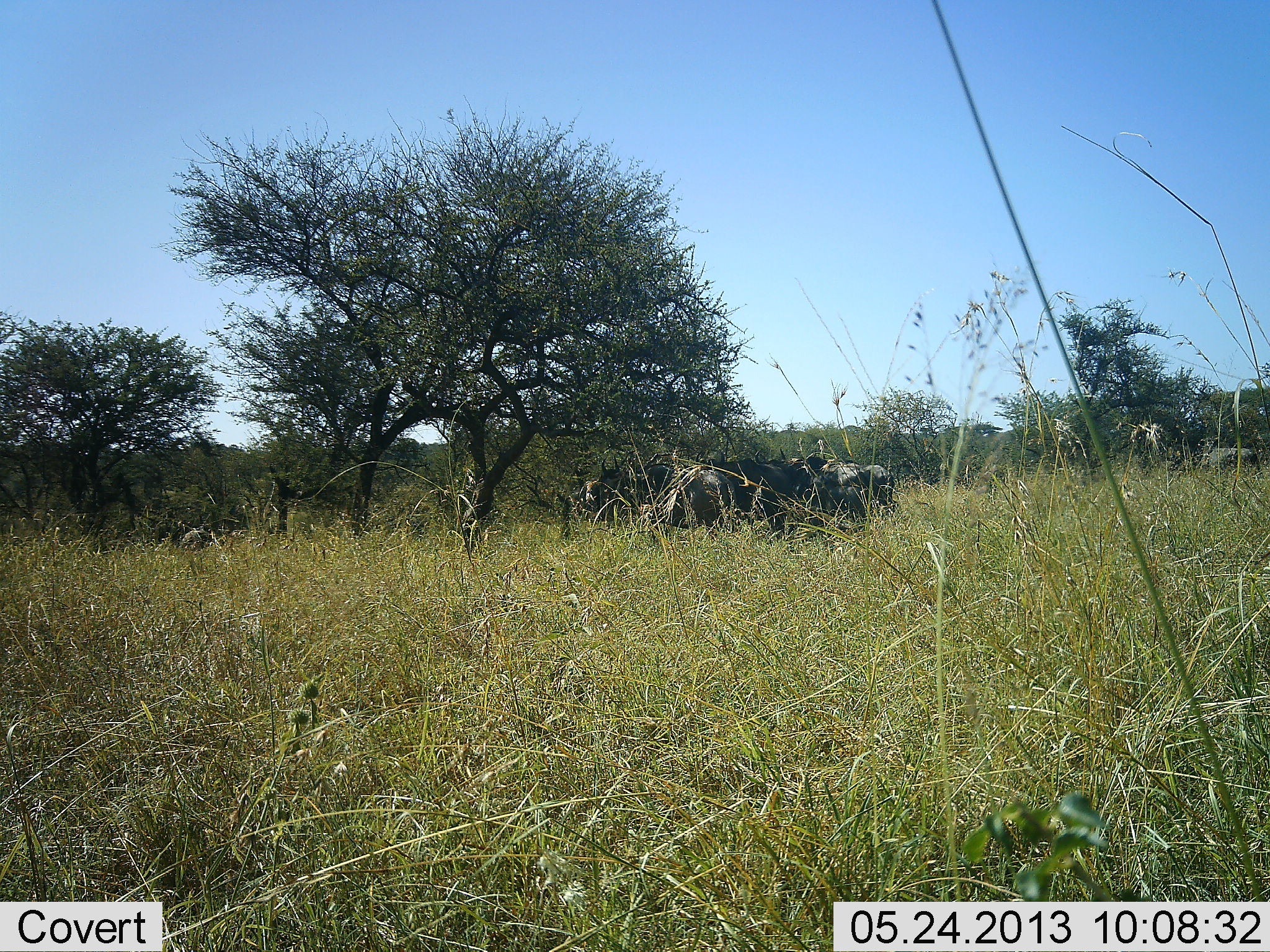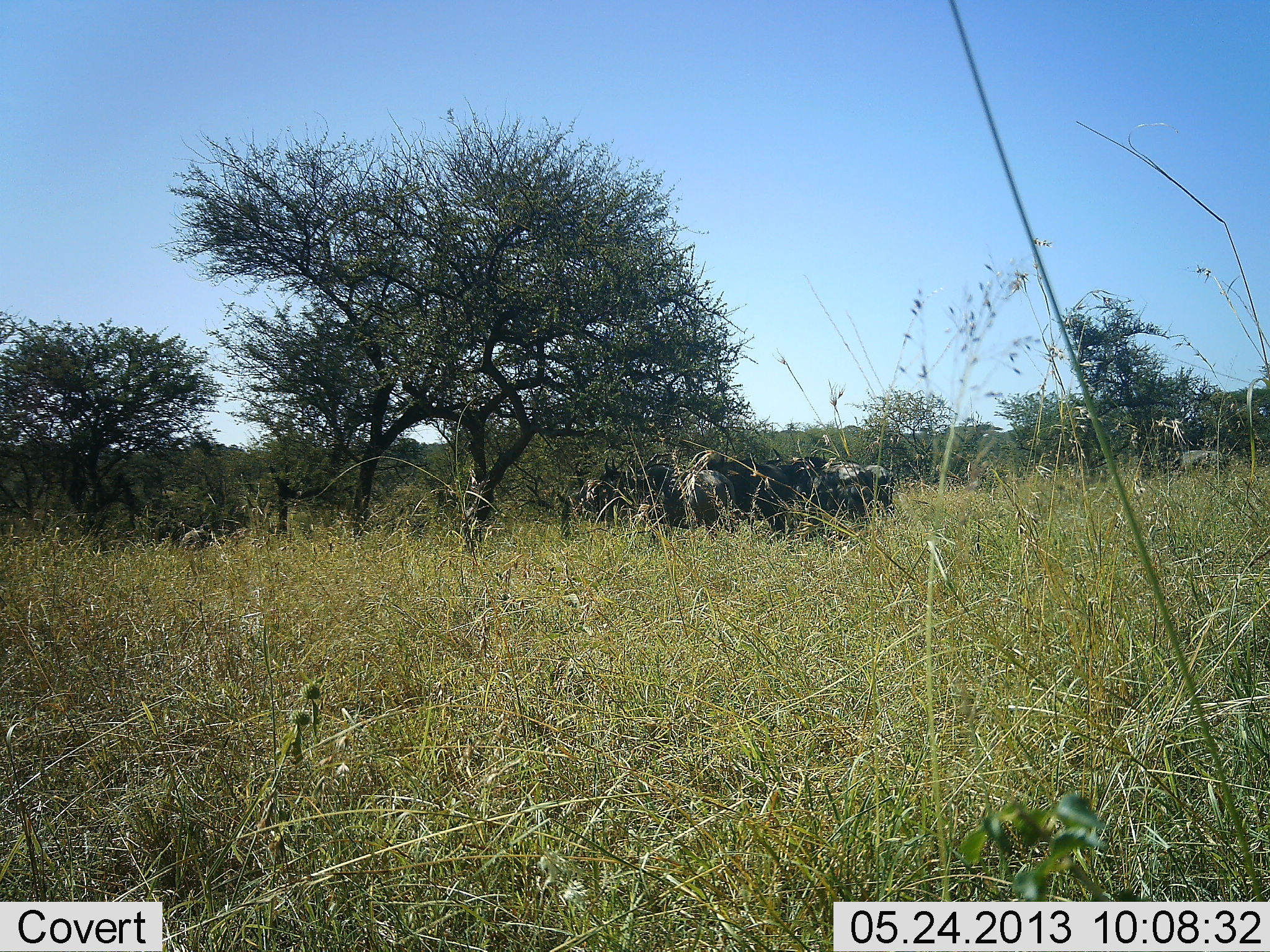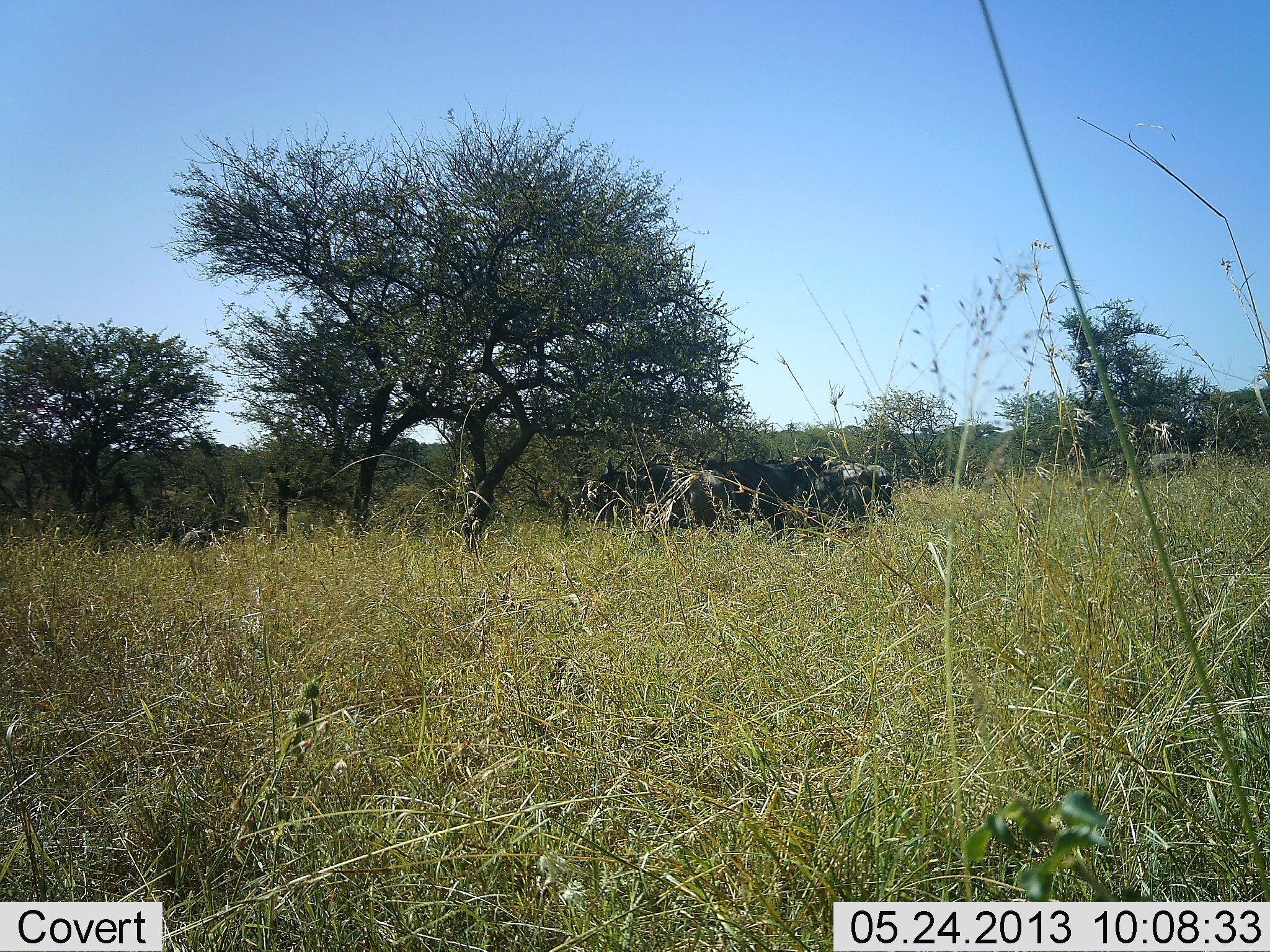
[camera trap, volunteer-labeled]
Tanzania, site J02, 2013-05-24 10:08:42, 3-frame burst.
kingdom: Animalia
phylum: Chordata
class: Mammalia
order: Artiodactyla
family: Bovidae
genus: Connochaetes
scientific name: Connochaetes taurinus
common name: blue wildebeest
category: wildebeest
Wildebeest (blue wildebeest) (Connochaetes taurinus), count 5. Behavior (volunteer vote fractions): standing 95%, resting 5%, moving 21%, interacting 0%. Young present (vote fraction): 0%. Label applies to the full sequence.